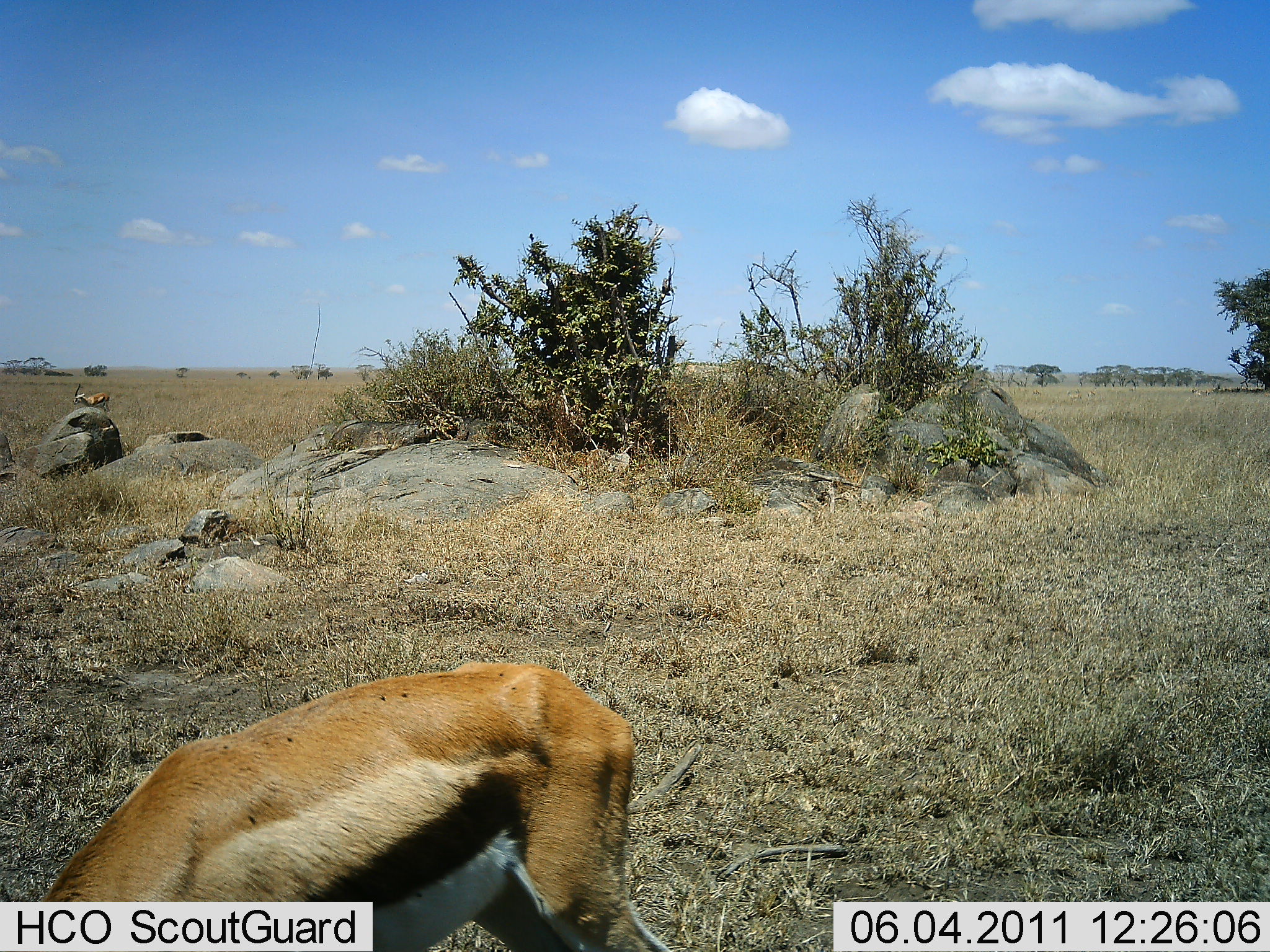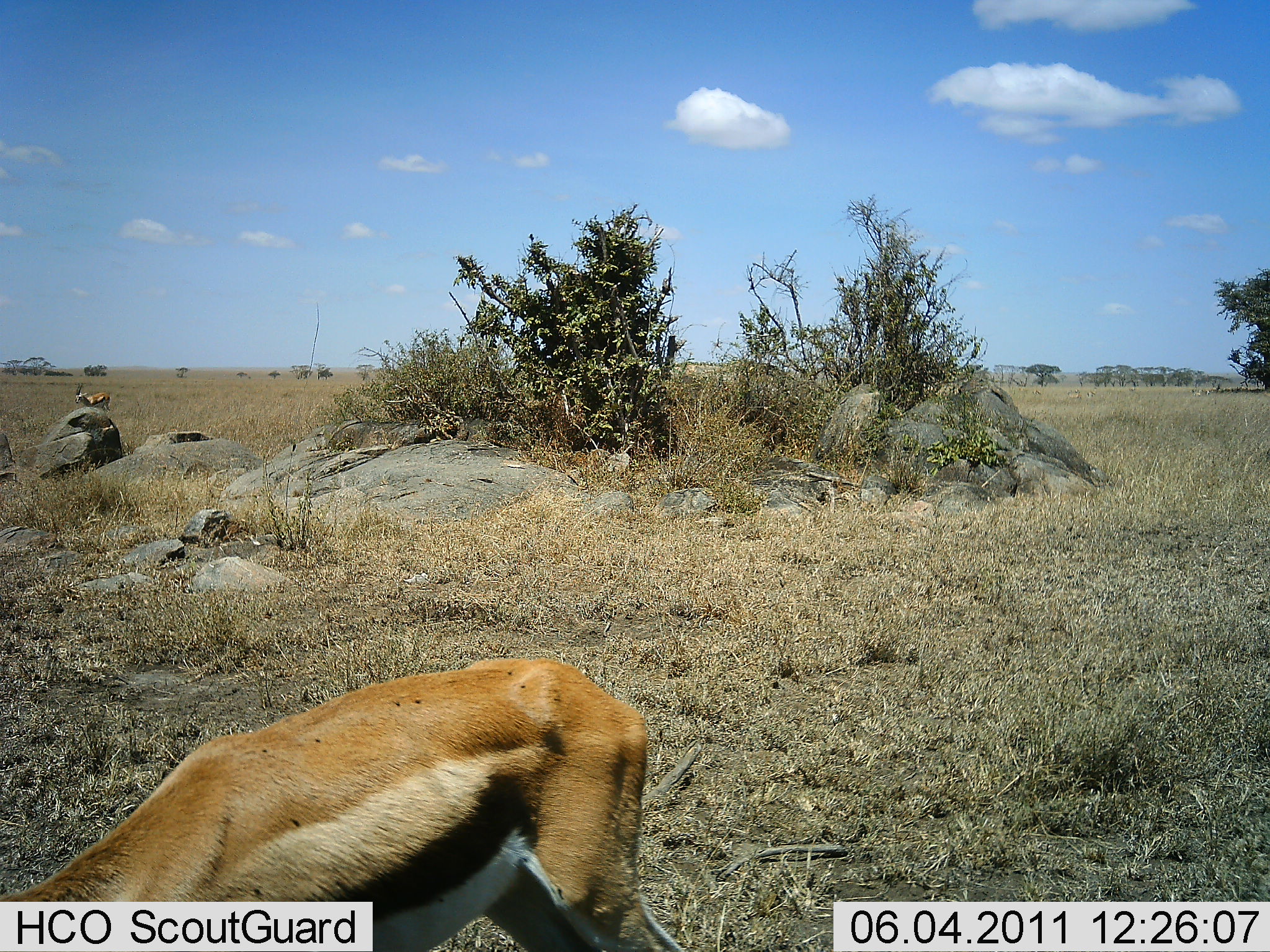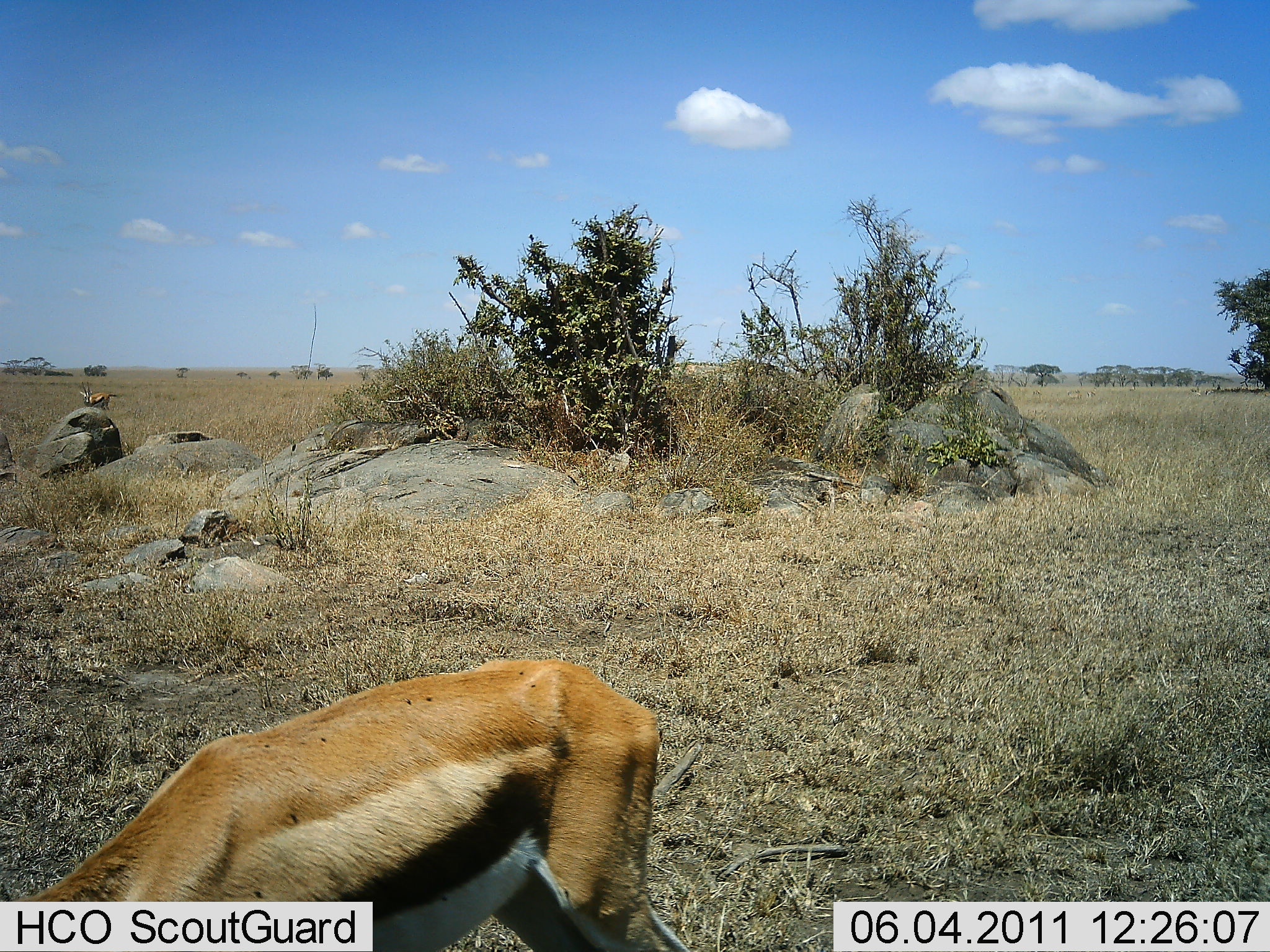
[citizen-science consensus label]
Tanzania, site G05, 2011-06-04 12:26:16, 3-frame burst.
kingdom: Animalia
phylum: Chordata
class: Mammalia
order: Artiodactyla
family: Bovidae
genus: Eudorcas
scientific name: Eudorcas thomsonii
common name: thomson's gazelle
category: gazellethomsons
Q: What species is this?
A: Gazellethomsons (thomson's gazelle) (Eudorcas thomsonii).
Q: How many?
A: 2.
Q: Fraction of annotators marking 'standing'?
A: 62%.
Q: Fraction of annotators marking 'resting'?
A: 0%.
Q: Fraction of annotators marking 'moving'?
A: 0%.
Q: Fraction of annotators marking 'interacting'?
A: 0%.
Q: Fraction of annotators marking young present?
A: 0%.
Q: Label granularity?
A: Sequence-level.